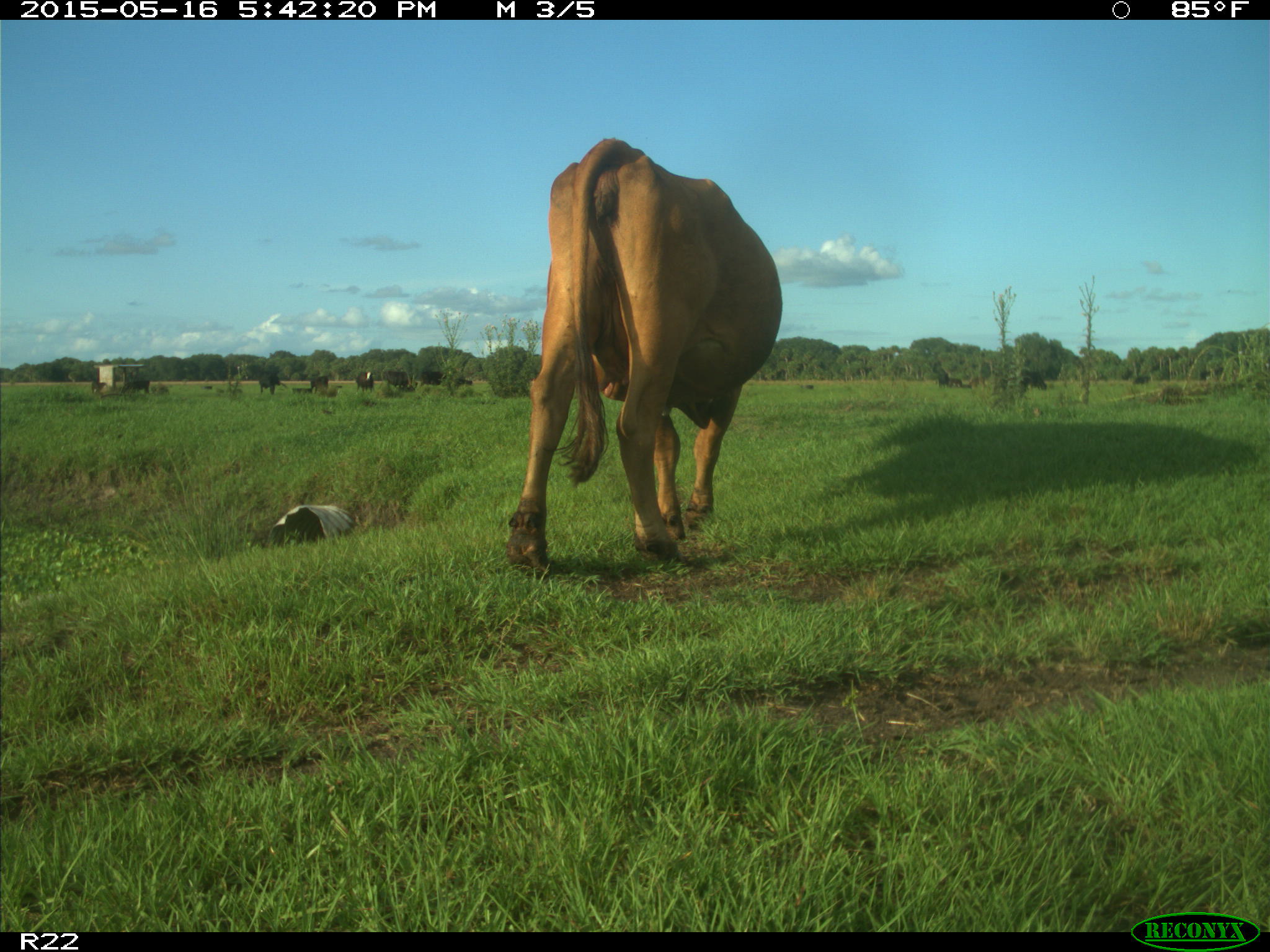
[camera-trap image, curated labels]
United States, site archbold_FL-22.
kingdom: Animalia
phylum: Chordata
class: Mammalia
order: Artiodactyla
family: Bovidae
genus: Bos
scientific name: Bos taurus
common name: domestic cow